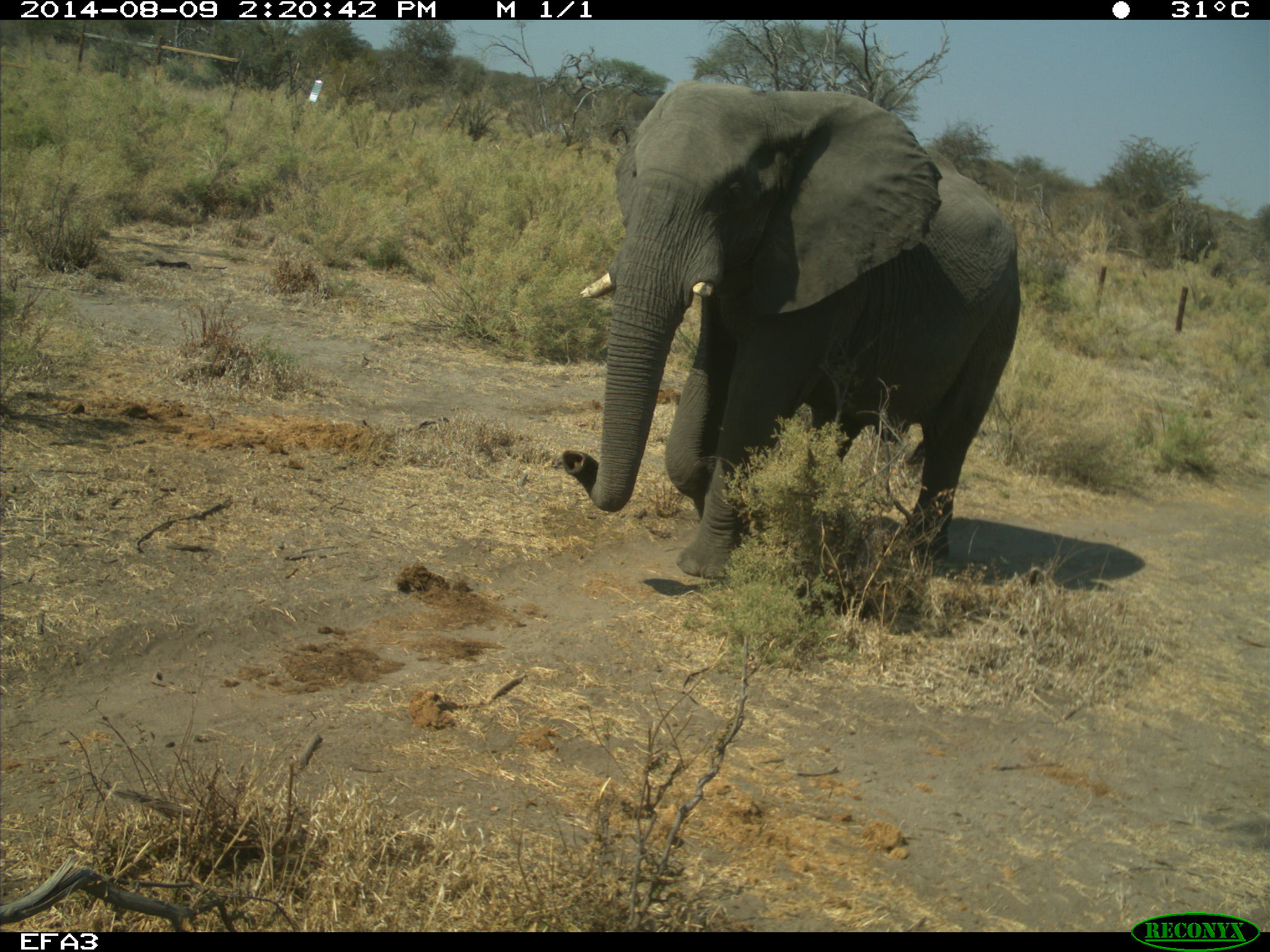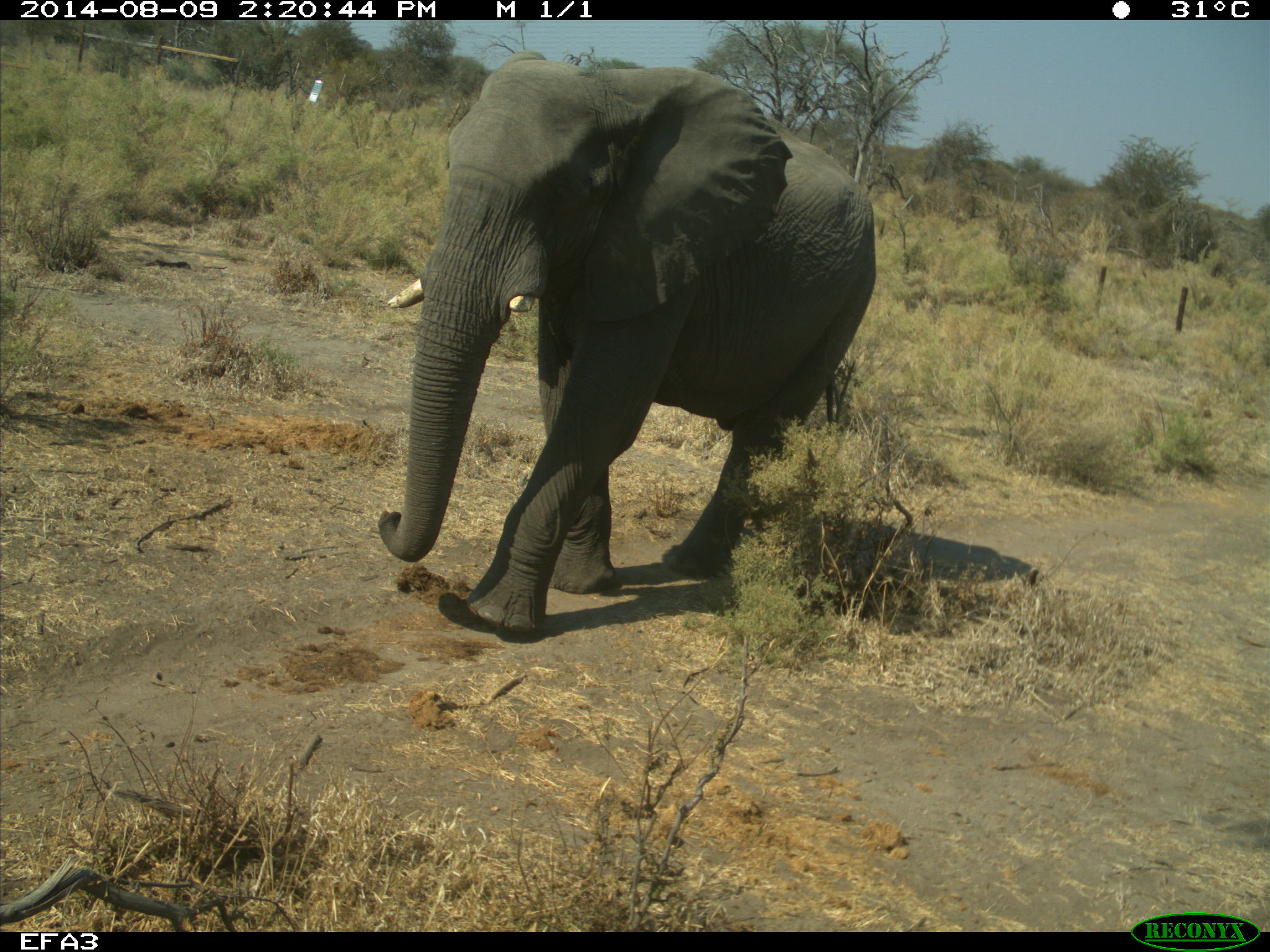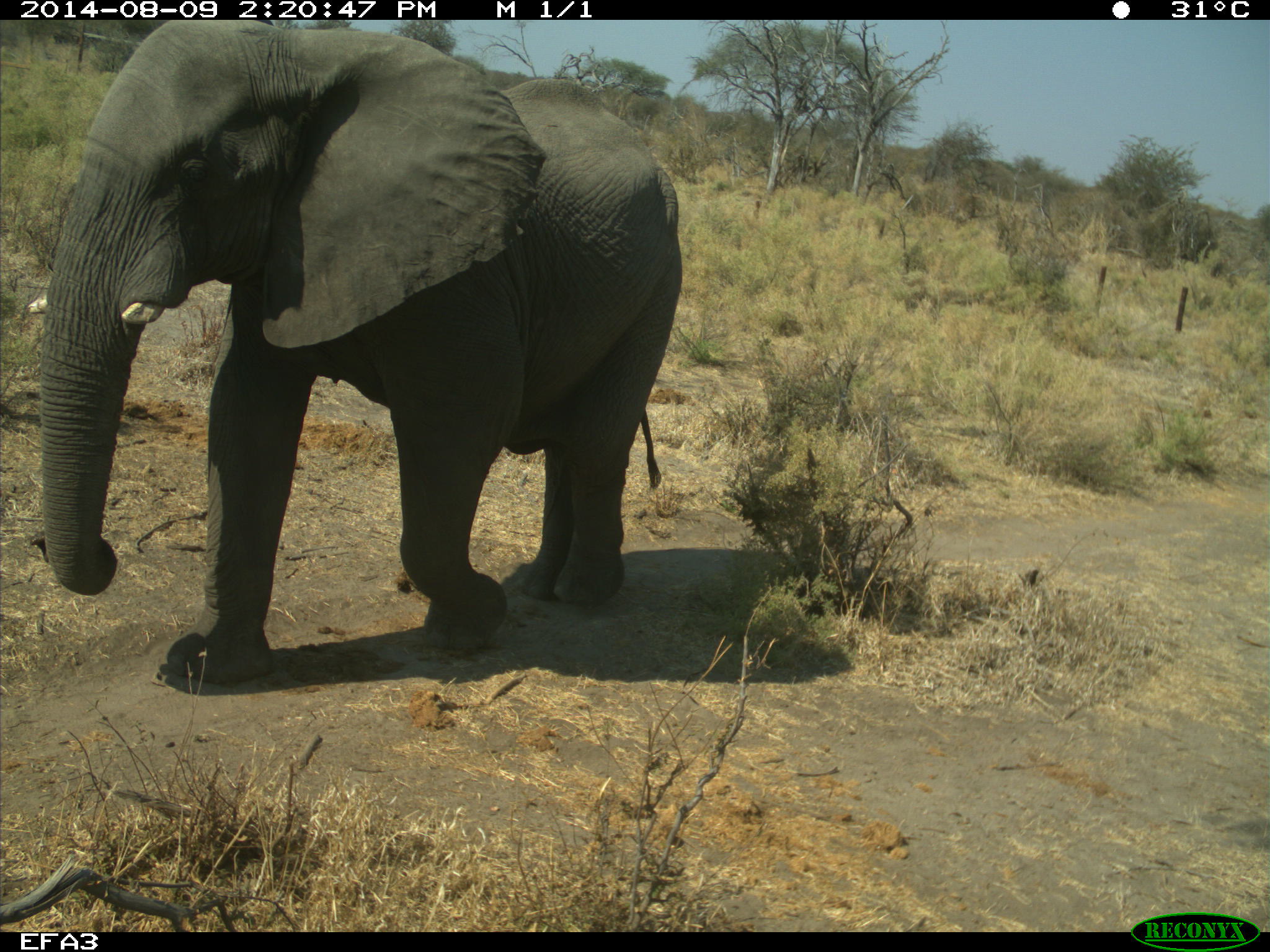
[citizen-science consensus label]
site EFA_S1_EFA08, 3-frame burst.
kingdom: Animalia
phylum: Chordata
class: Mammalia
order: Proboscidea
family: Elephantidae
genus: Loxodonta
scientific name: Loxodonta africana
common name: african bush elephant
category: elephant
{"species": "elephant (african bush elephant) (Loxodonta africana)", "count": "1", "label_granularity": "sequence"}